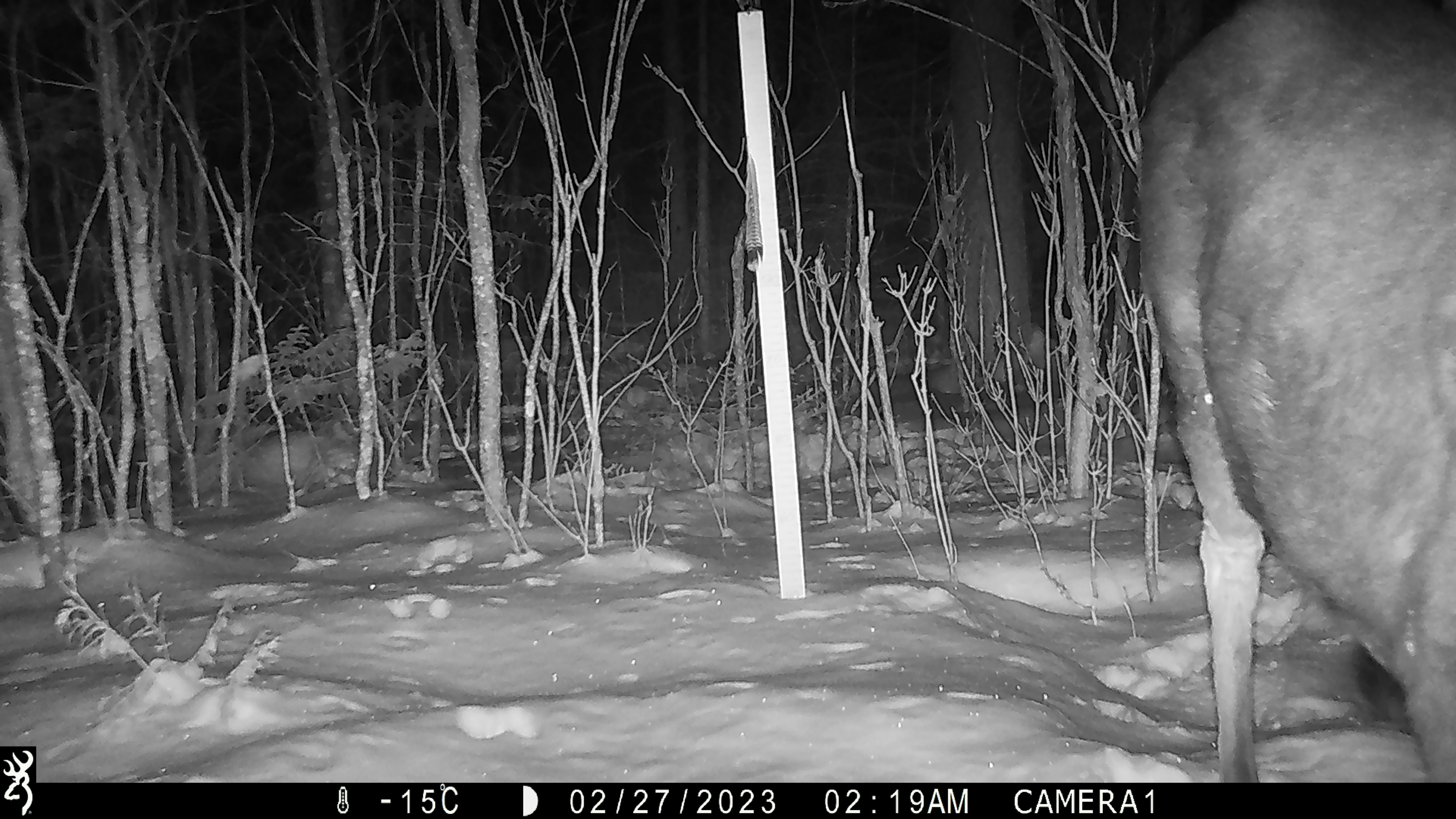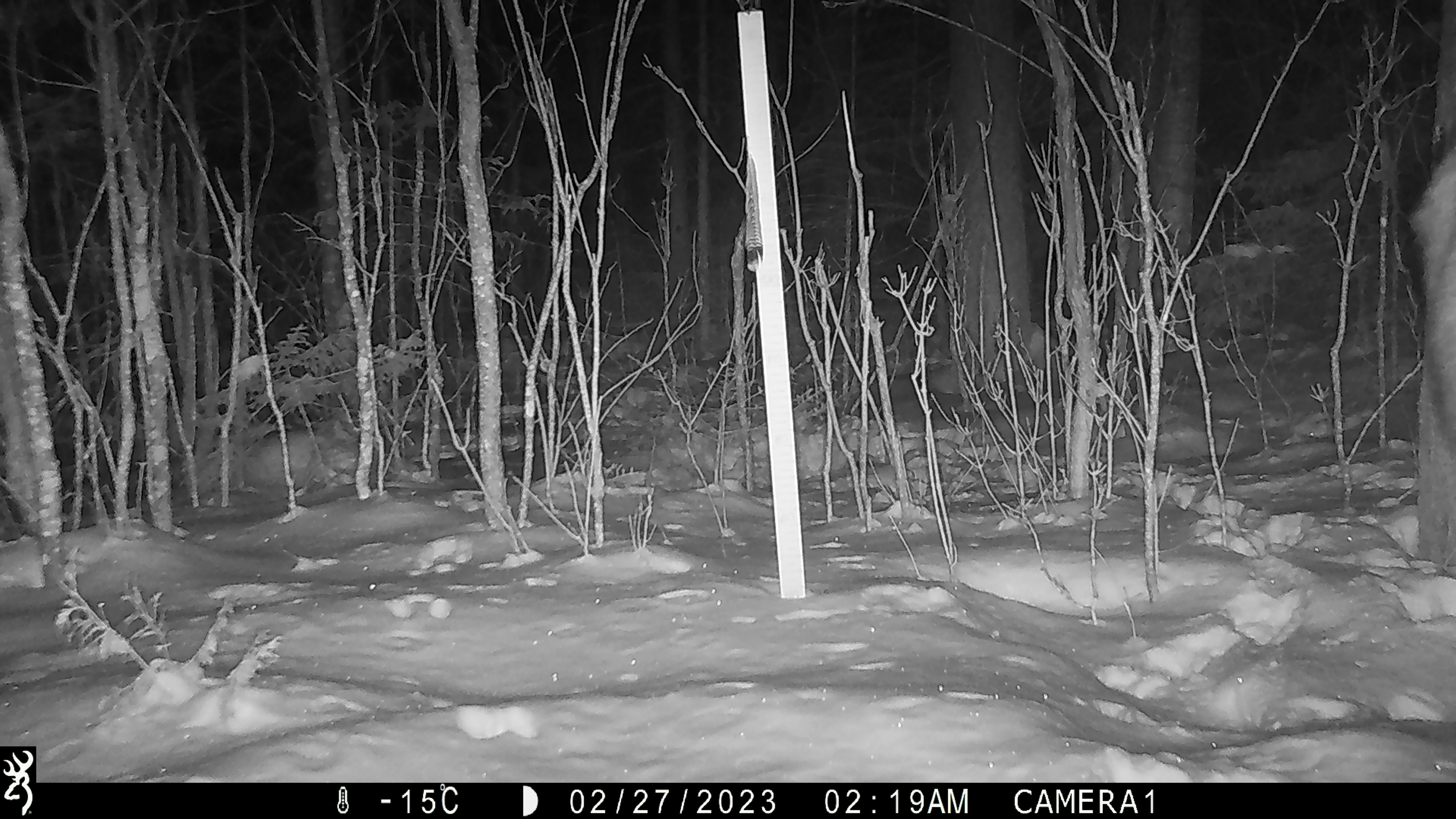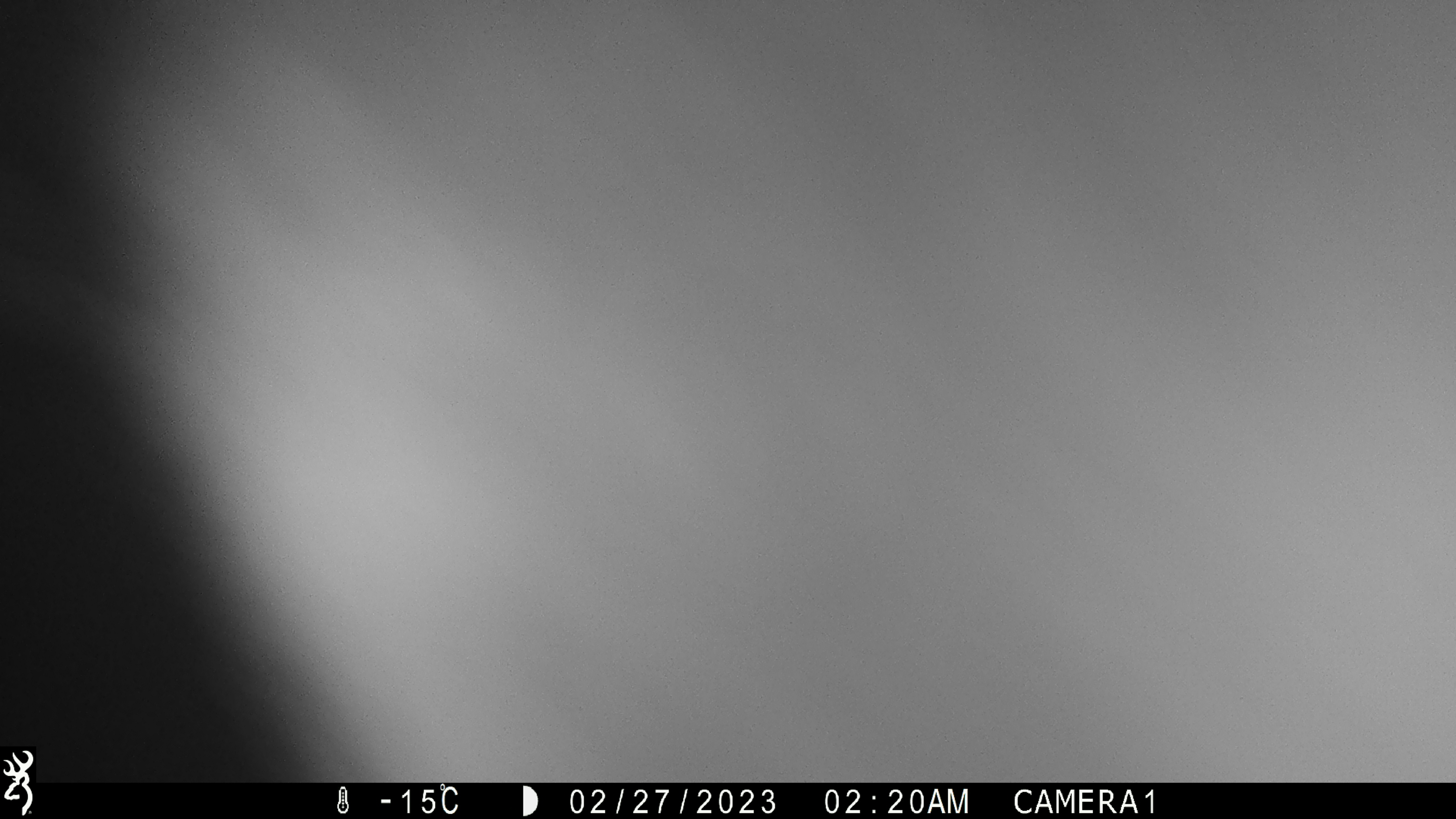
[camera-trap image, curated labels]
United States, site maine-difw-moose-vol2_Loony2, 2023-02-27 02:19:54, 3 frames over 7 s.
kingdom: Animalia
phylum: Chordata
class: Mammalia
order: Artiodactyla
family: Cervidae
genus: Alces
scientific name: Alces alces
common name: moose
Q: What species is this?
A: Moose (Alces alces).